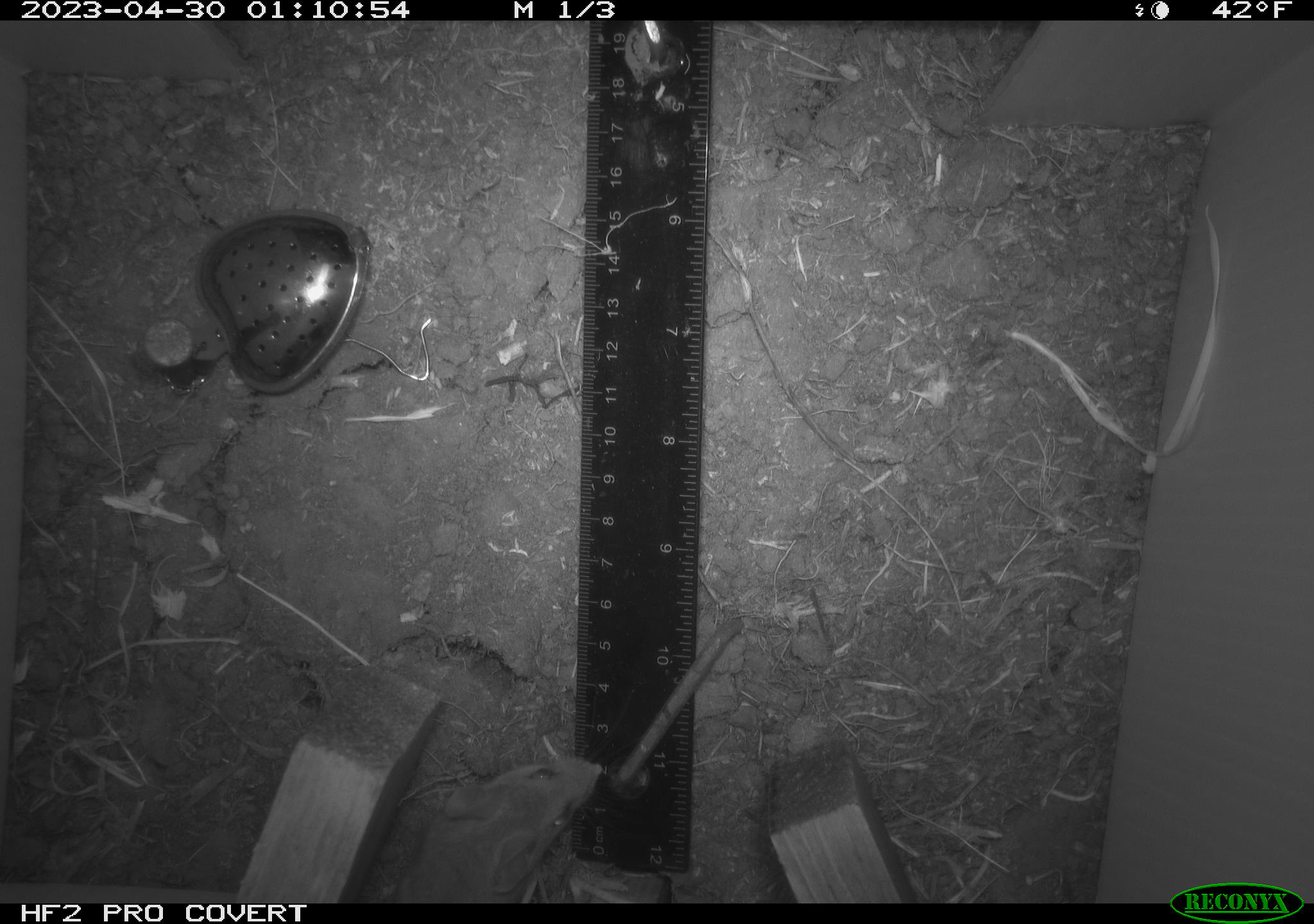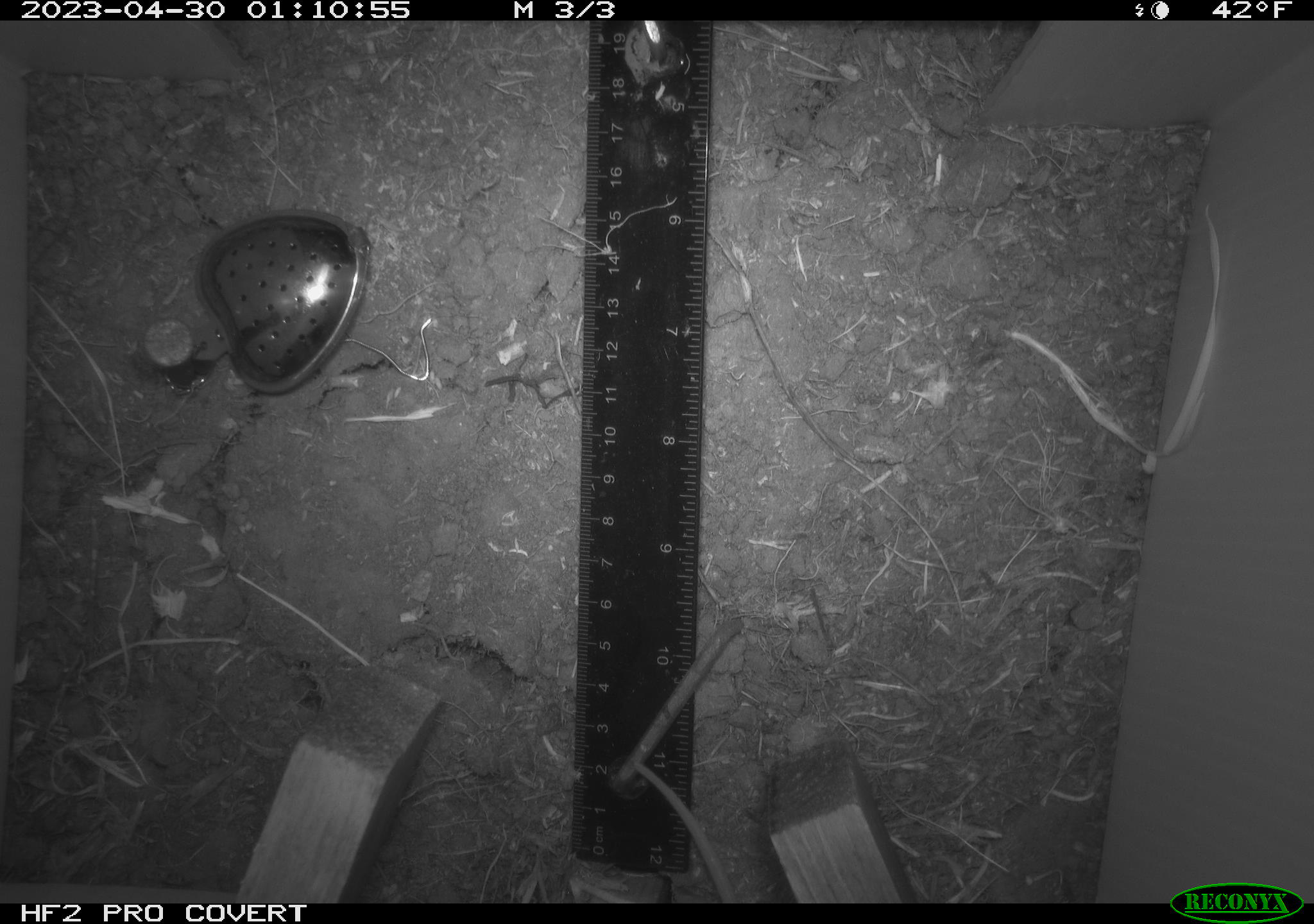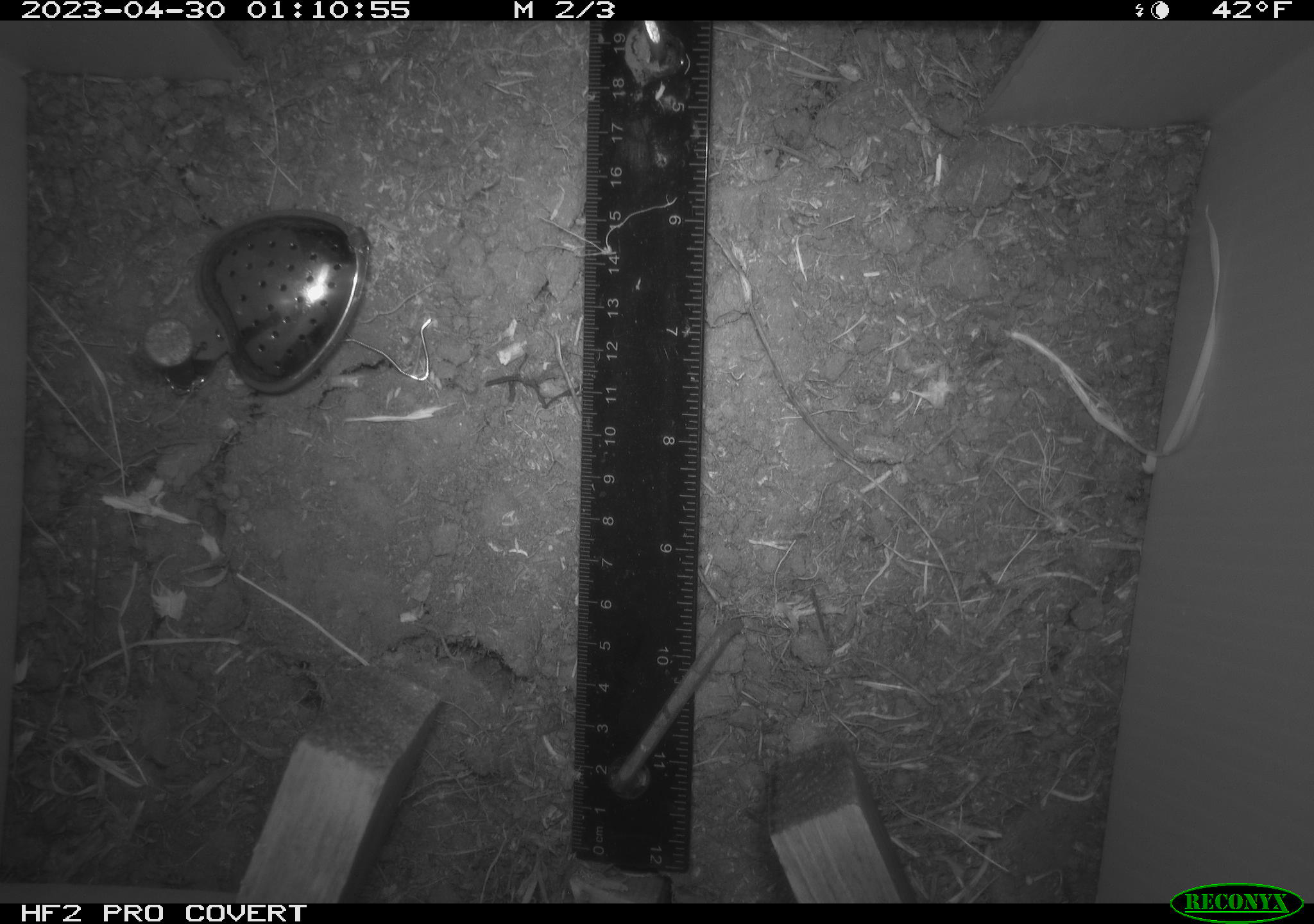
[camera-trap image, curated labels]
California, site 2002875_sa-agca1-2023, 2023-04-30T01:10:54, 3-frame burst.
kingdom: Animalia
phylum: Chordata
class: Mammalia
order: Rodentia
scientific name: Rodentia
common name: mouse species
Mouse species (Rodentia).